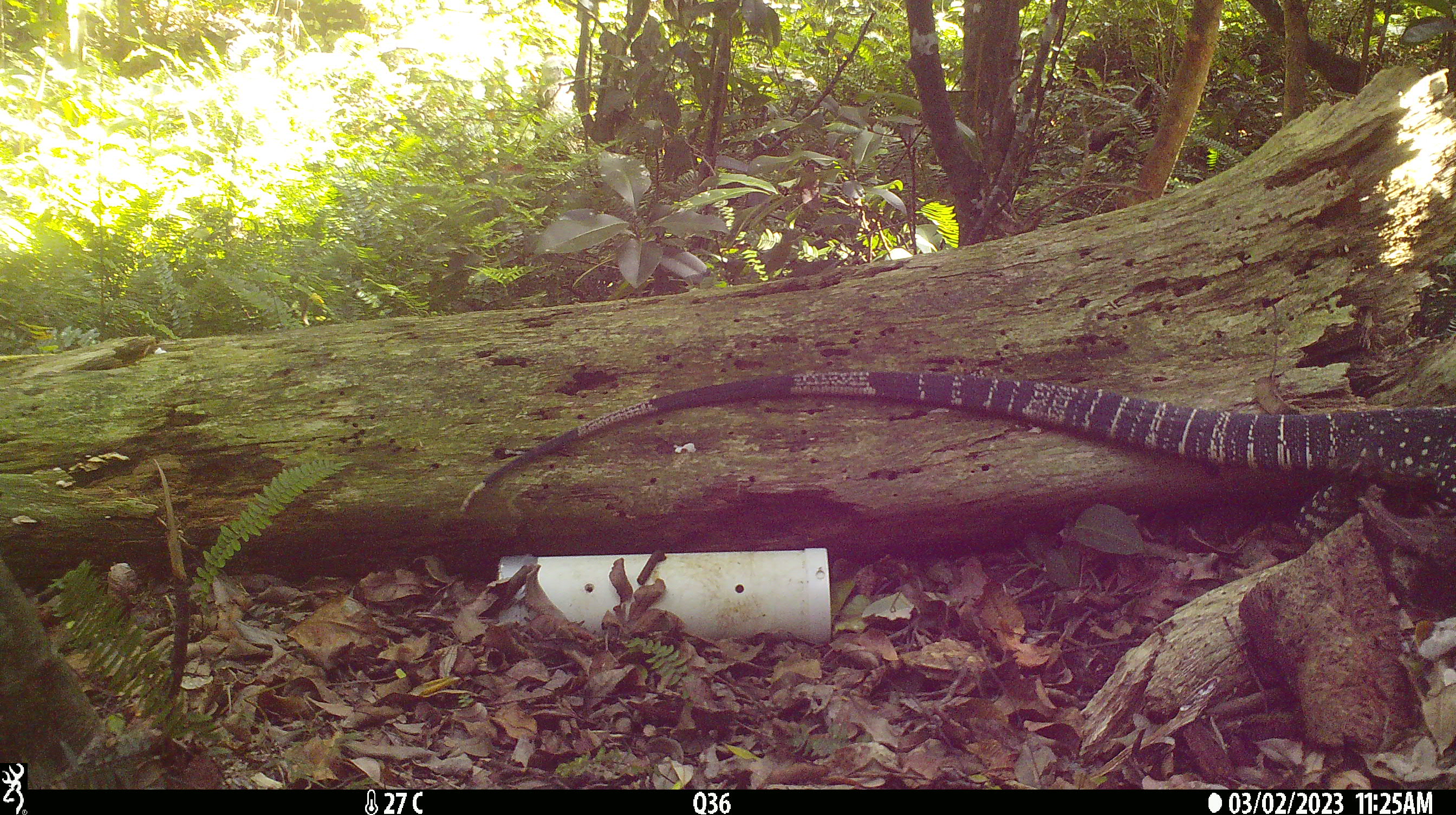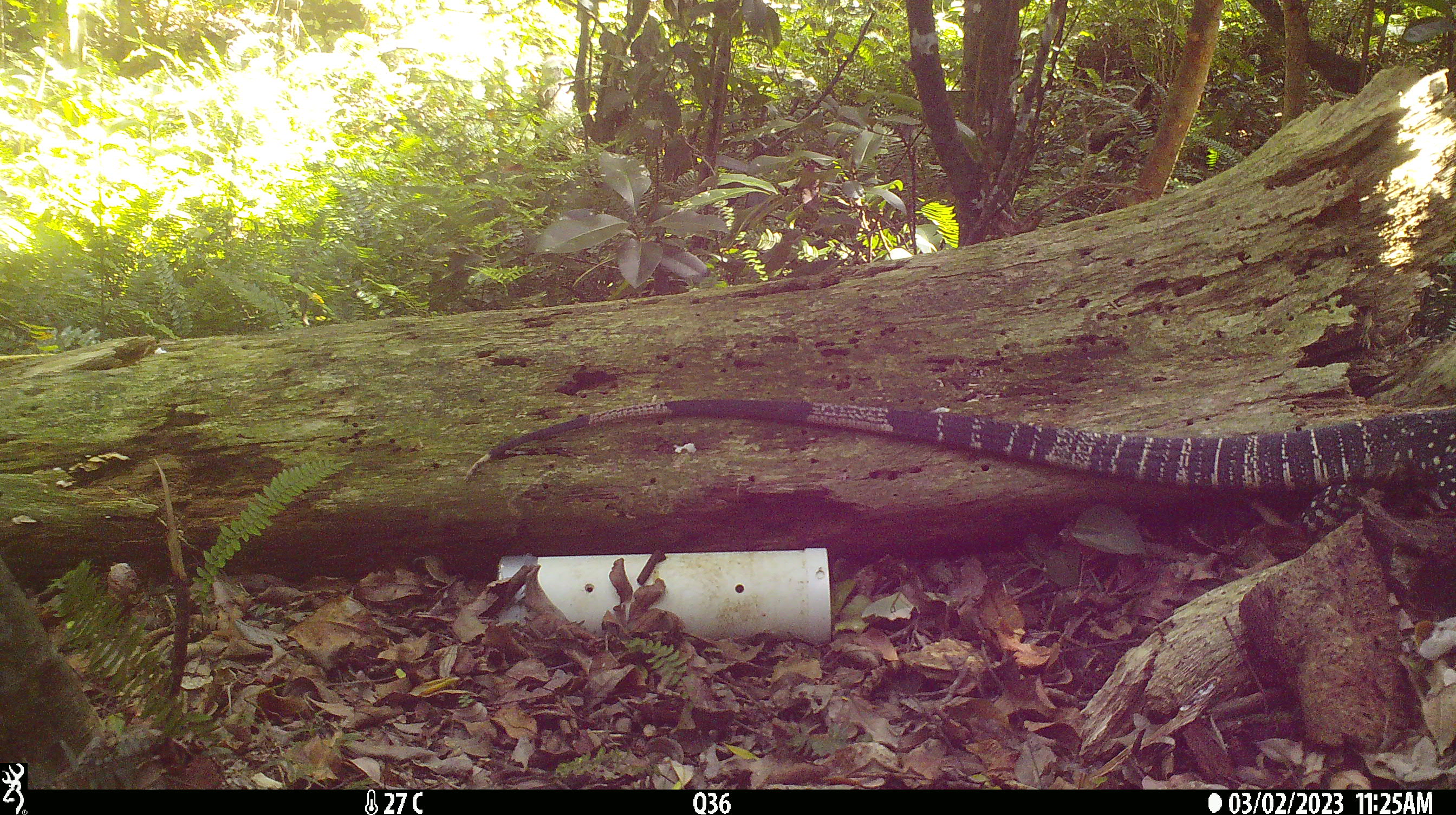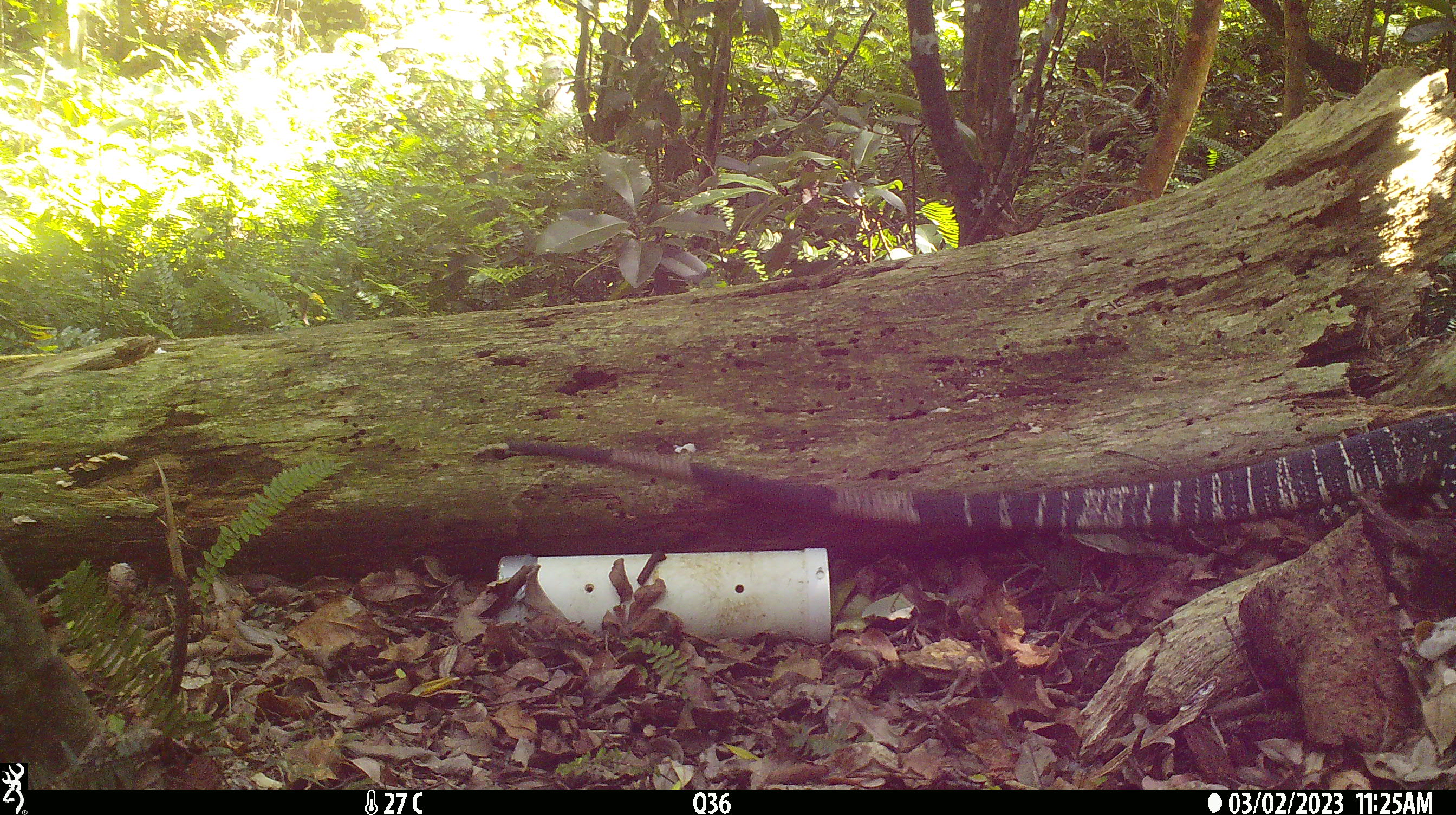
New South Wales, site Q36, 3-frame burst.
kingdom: Animalia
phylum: Chordata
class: Reptilia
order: Squamata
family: Varanidae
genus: Varanus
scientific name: Varanus varius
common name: lace monitor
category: goanna